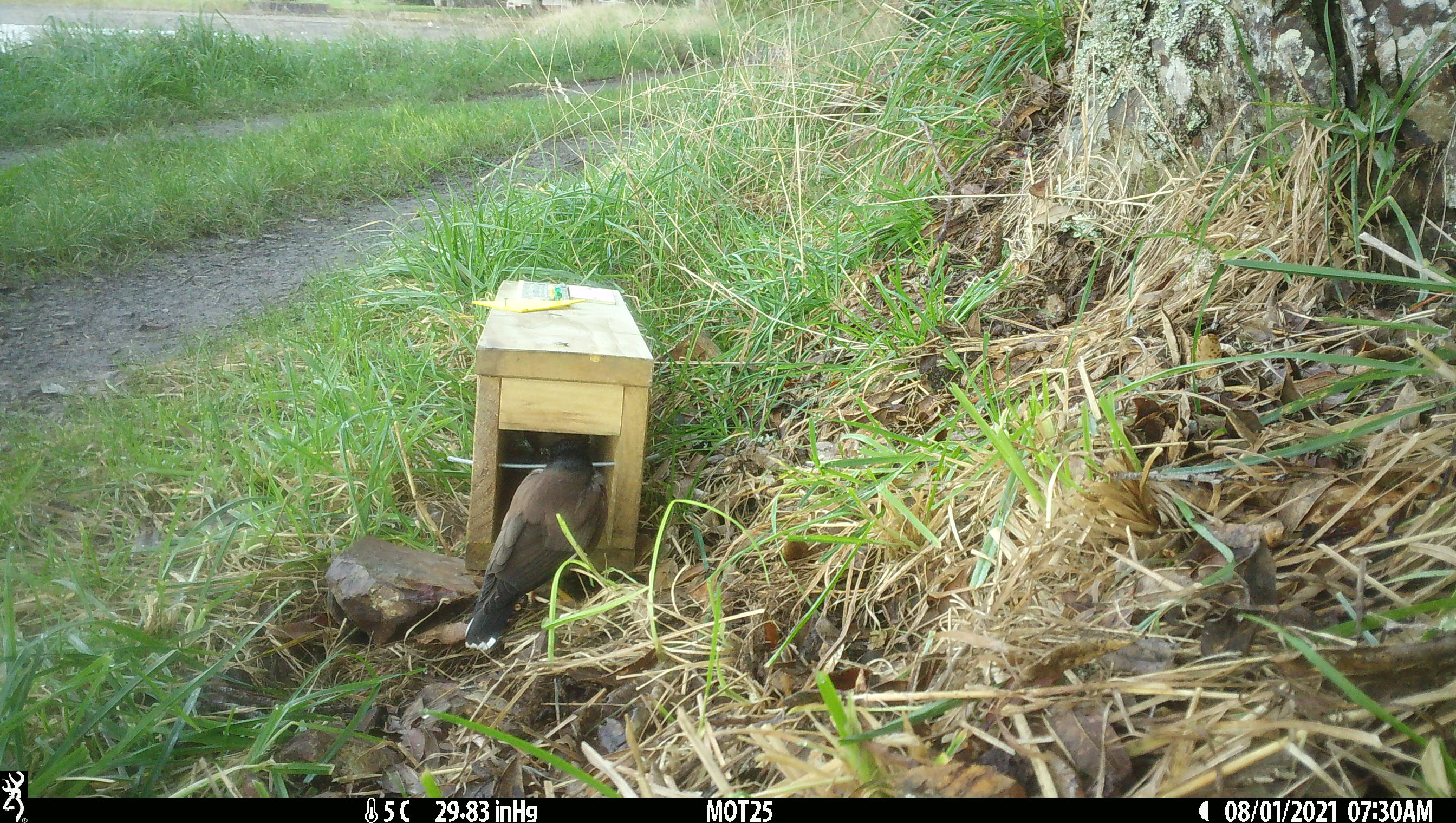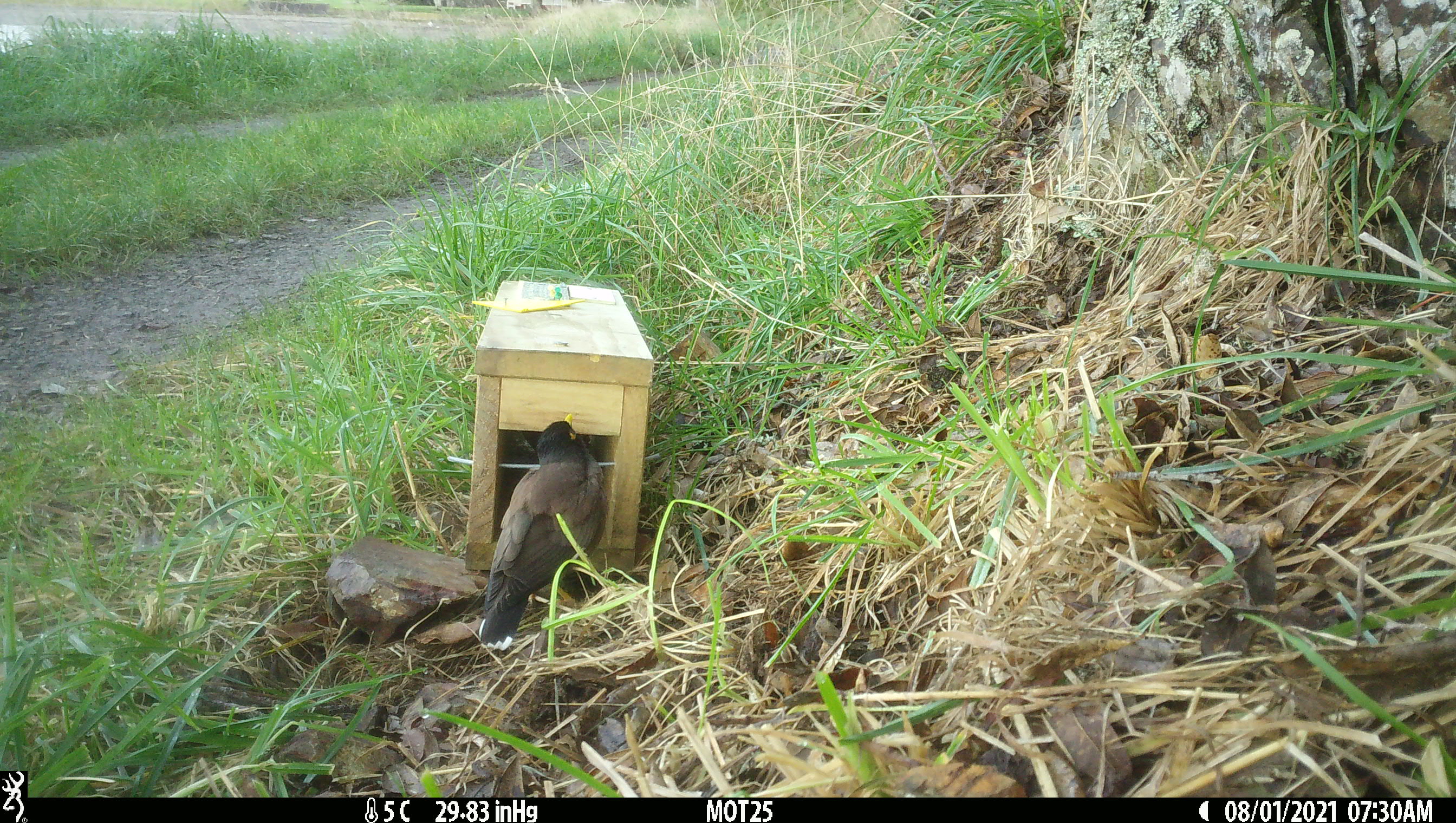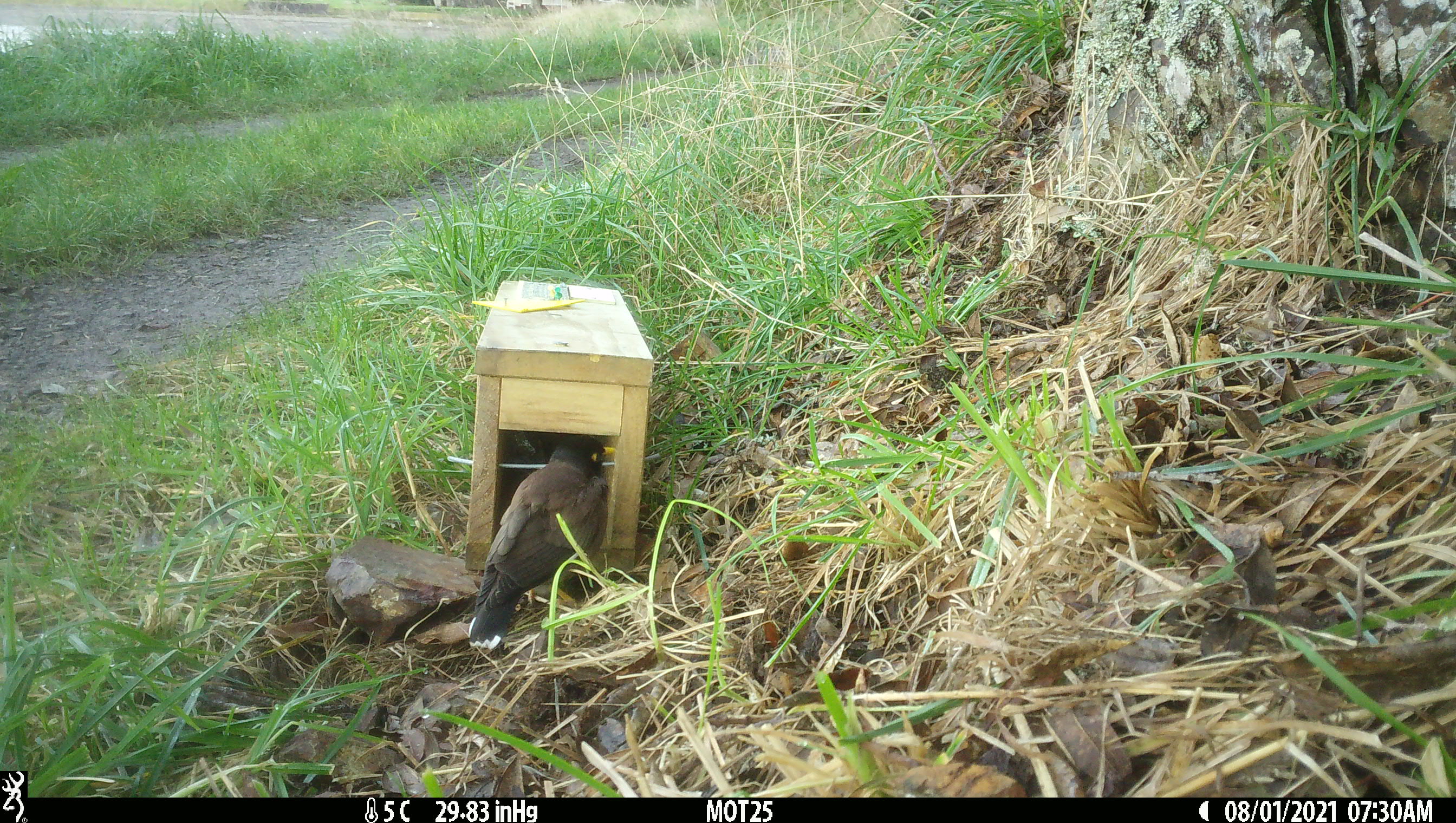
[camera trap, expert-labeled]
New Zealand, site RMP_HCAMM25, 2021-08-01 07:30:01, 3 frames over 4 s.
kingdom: Animalia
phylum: Chordata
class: Aves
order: Passeriformes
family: Sturnidae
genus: Acridotheres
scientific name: Acridotheres tristis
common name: common myna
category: myna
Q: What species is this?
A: Myna (common myna) (Acridotheres tristis).